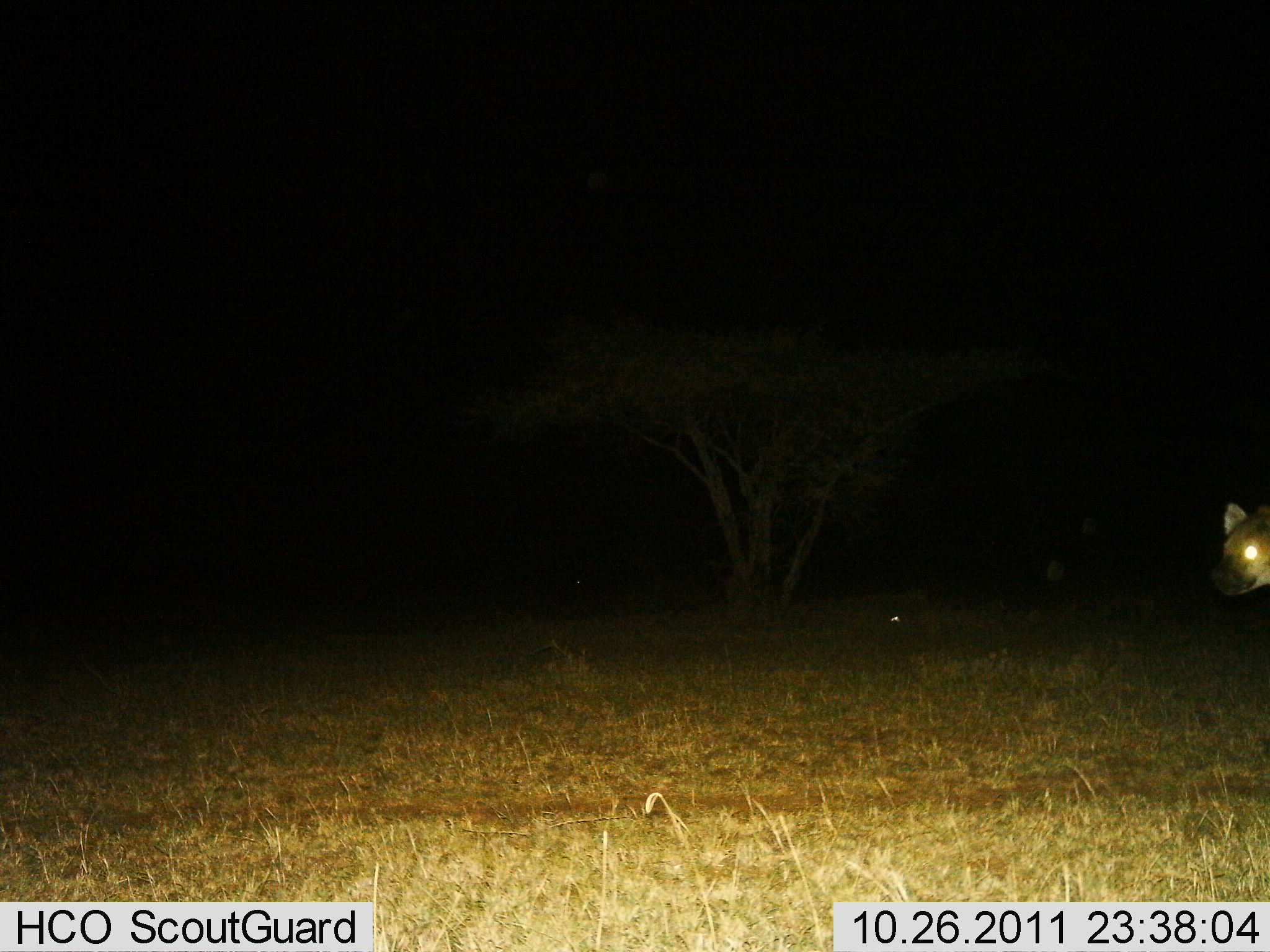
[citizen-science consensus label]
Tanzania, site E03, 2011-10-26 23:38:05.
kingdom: Animalia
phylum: Chordata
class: Mammalia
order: Carnivora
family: Hyaenidae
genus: Crocuta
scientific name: Crocuta crocuta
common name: spotted hyena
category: hyenaspotted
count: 1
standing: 45%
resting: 0%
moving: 64%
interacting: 0%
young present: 0%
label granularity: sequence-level